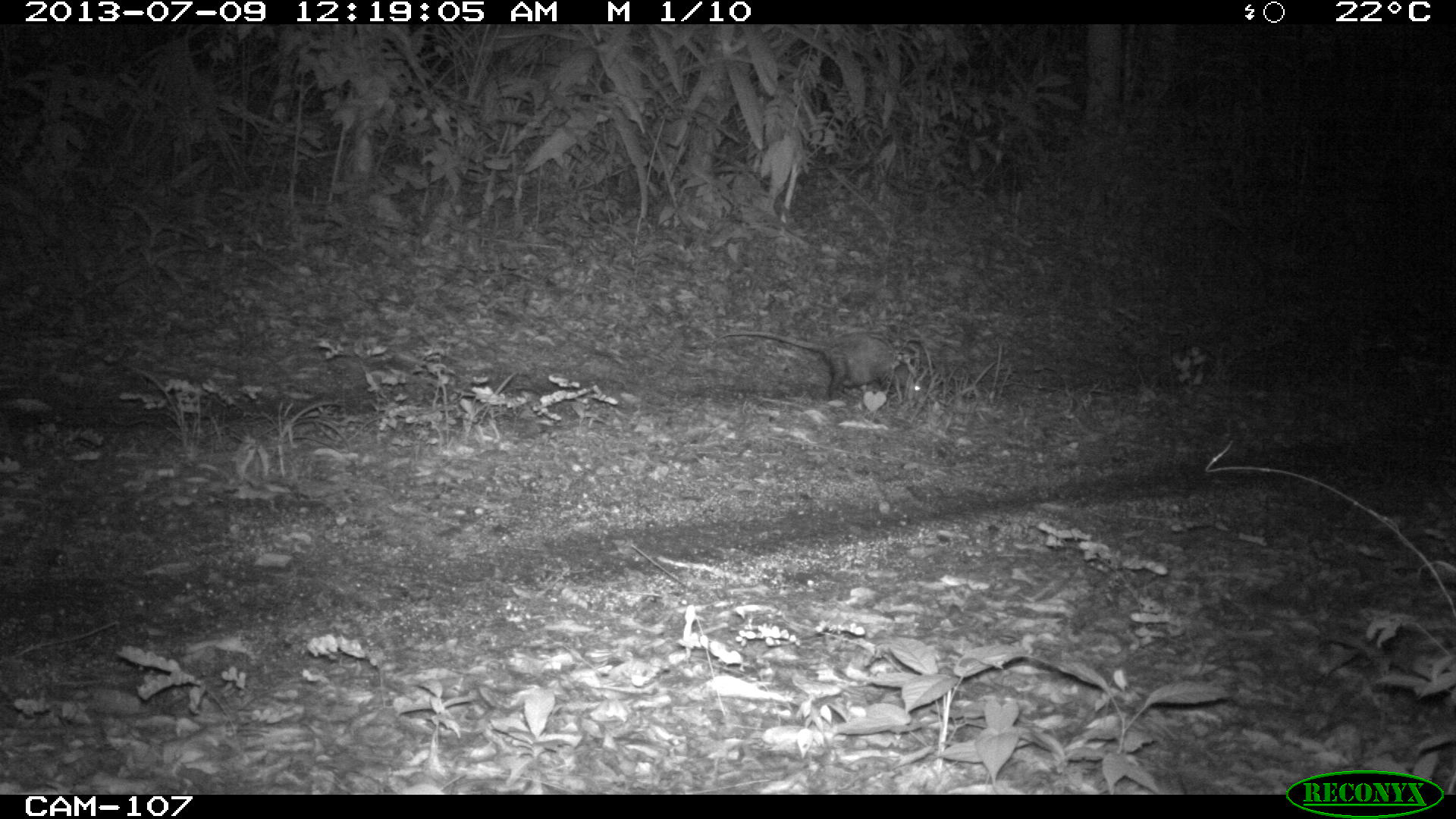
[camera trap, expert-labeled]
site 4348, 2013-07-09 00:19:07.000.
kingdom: Animalia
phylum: Chordata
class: Mammalia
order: Didelphimorphia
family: Didelphidae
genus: Didelphis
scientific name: Didelphis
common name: american opossums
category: didelphis sp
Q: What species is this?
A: Didelphis sp (american opossums) (Didelphis).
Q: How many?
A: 1.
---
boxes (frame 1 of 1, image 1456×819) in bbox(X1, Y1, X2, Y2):
didelphis sp: bbox(707, 330, 931, 403)